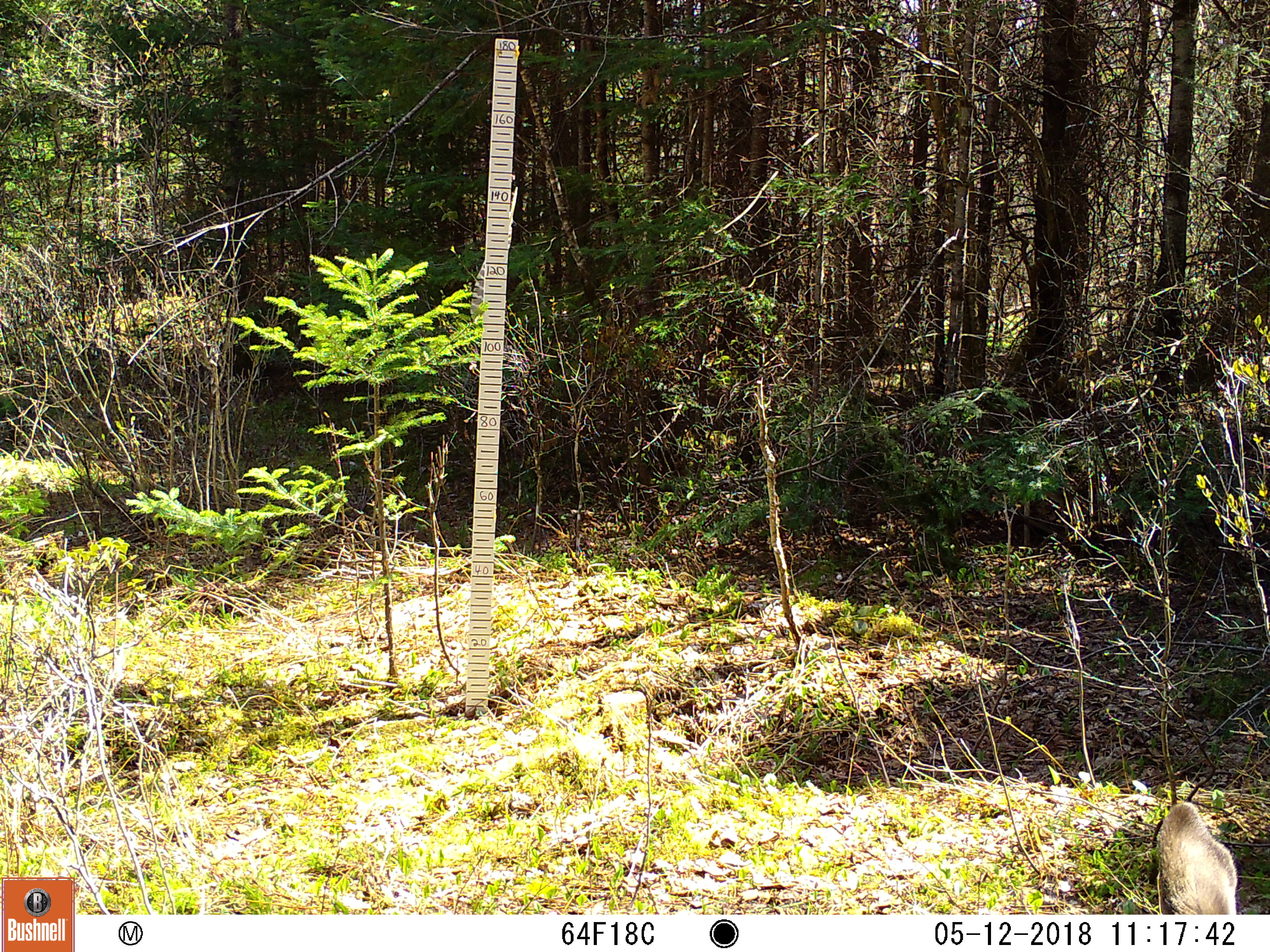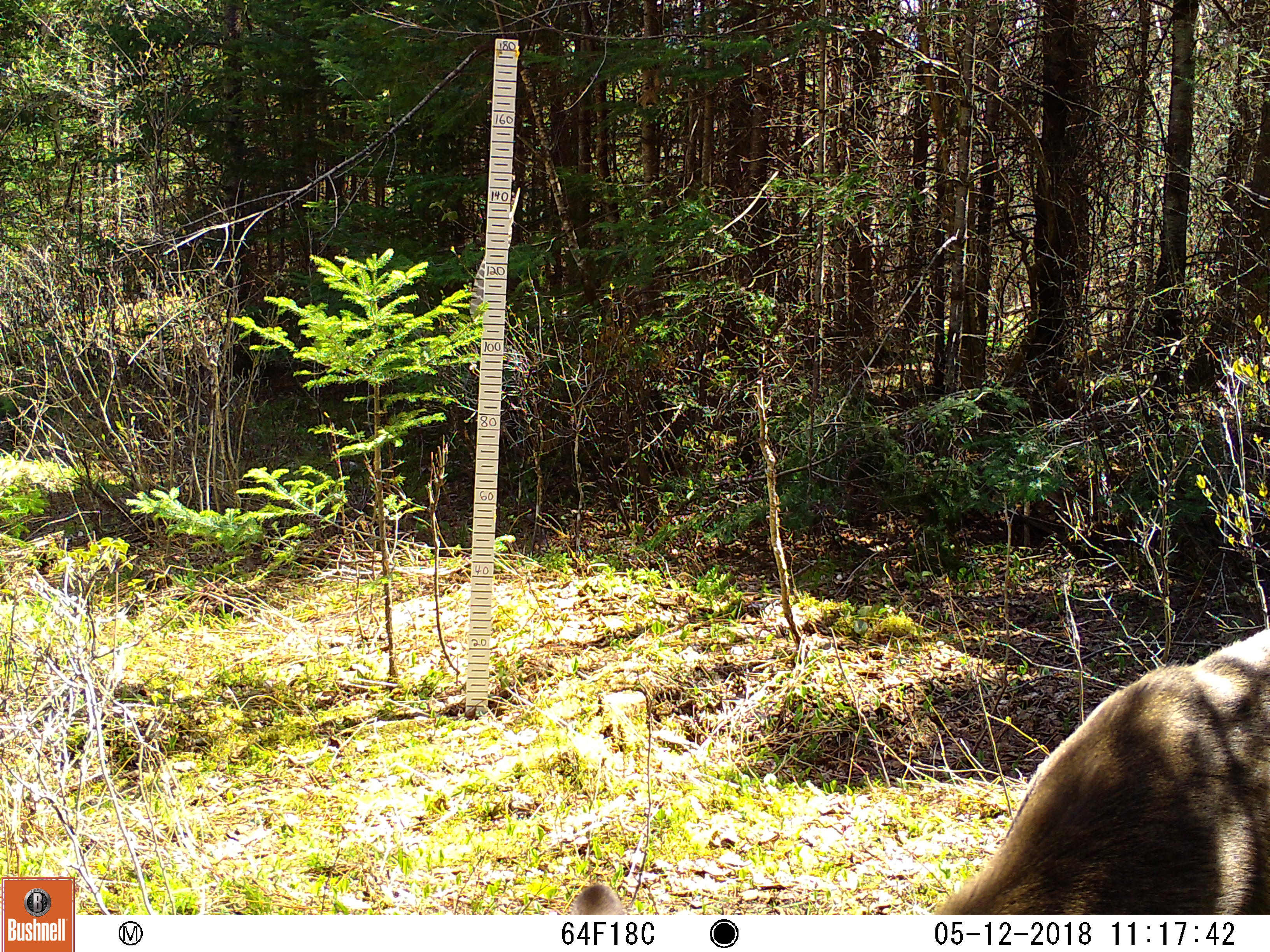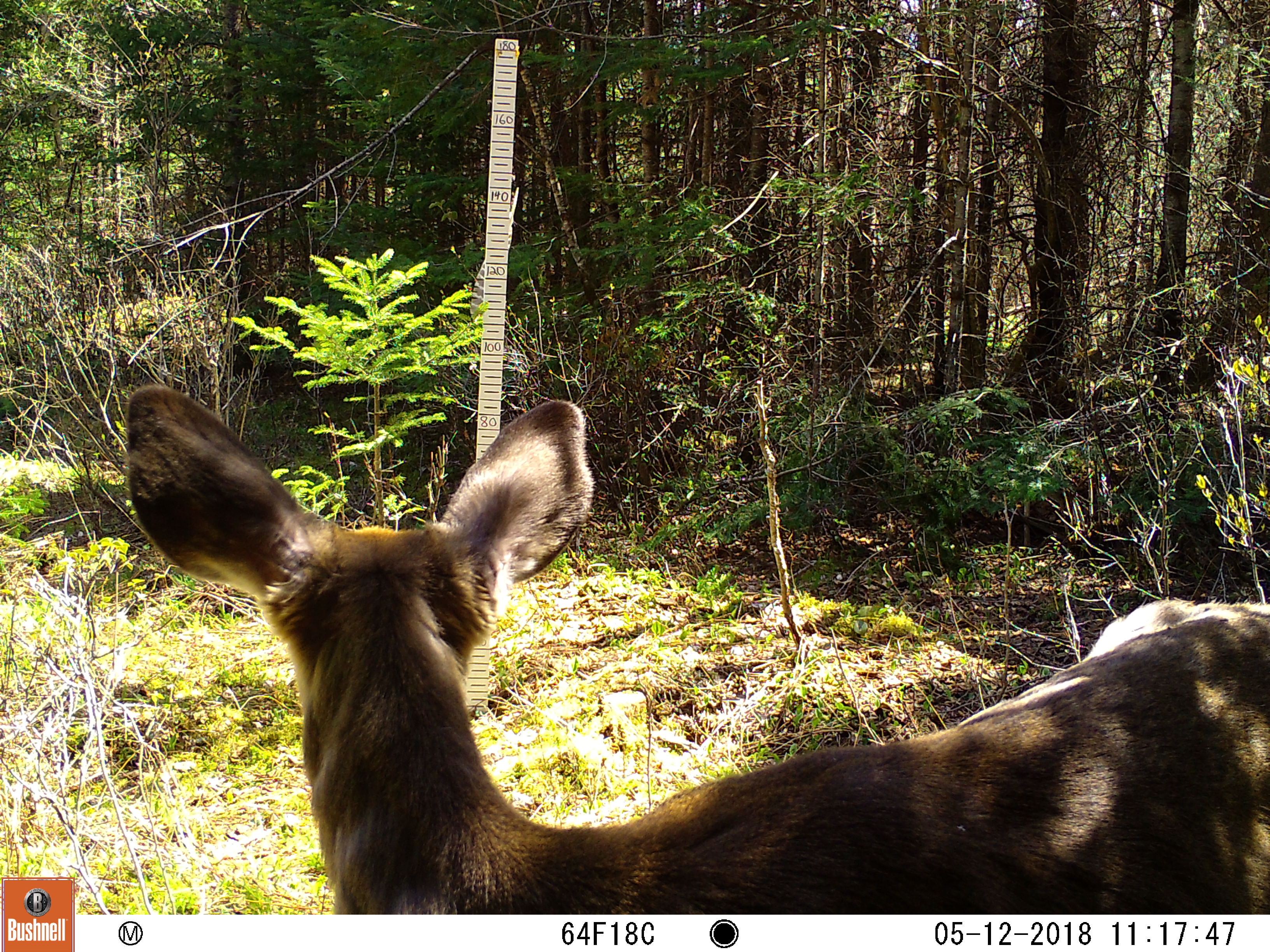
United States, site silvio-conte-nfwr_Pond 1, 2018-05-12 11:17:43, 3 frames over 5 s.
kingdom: Animalia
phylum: Chordata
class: Mammalia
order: Artiodactyla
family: Cervidae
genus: Odocoileus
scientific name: Odocoileus virginianus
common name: white-tailed deer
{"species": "white-tailed deer (Odocoileus virginianus)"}